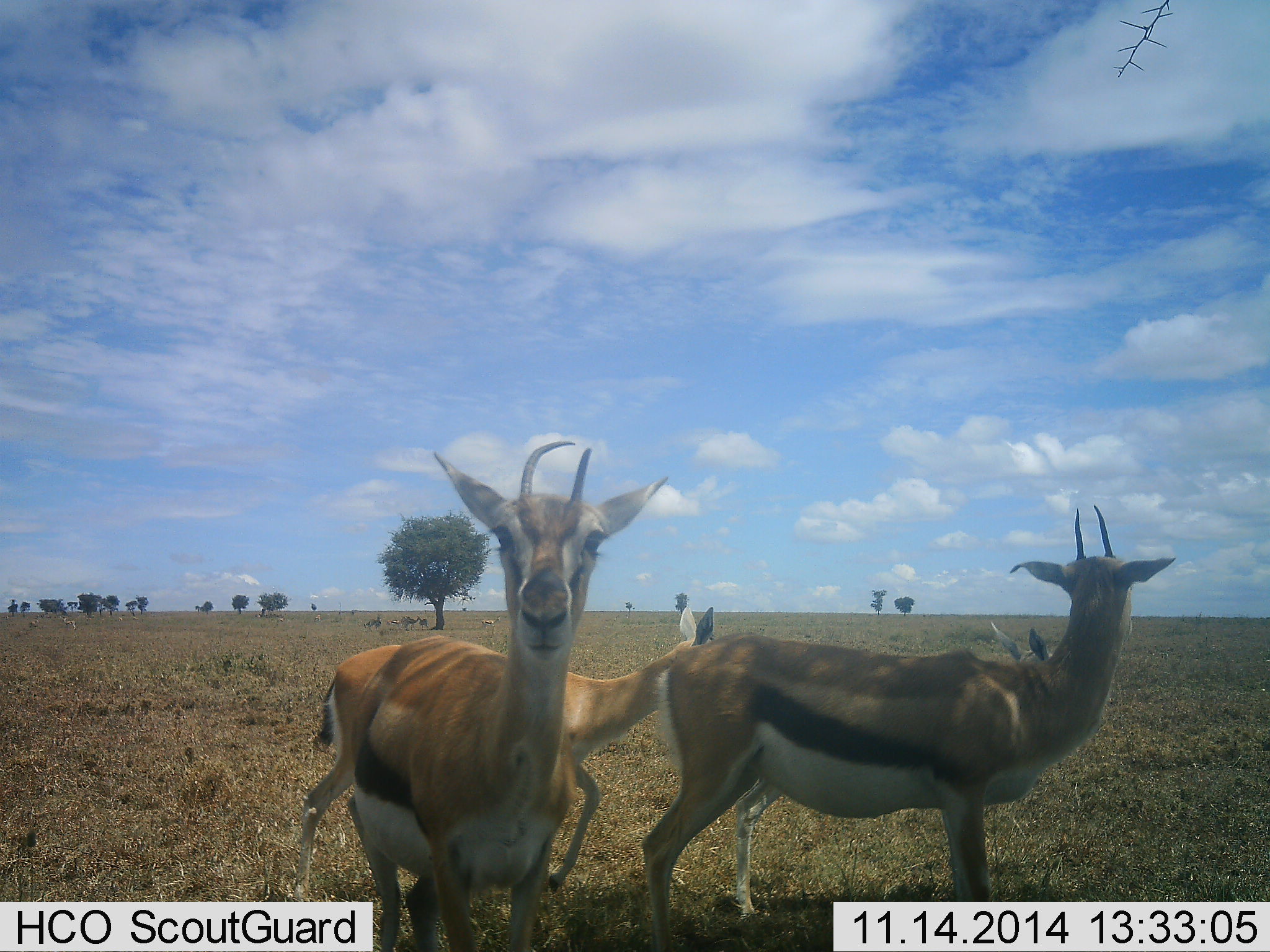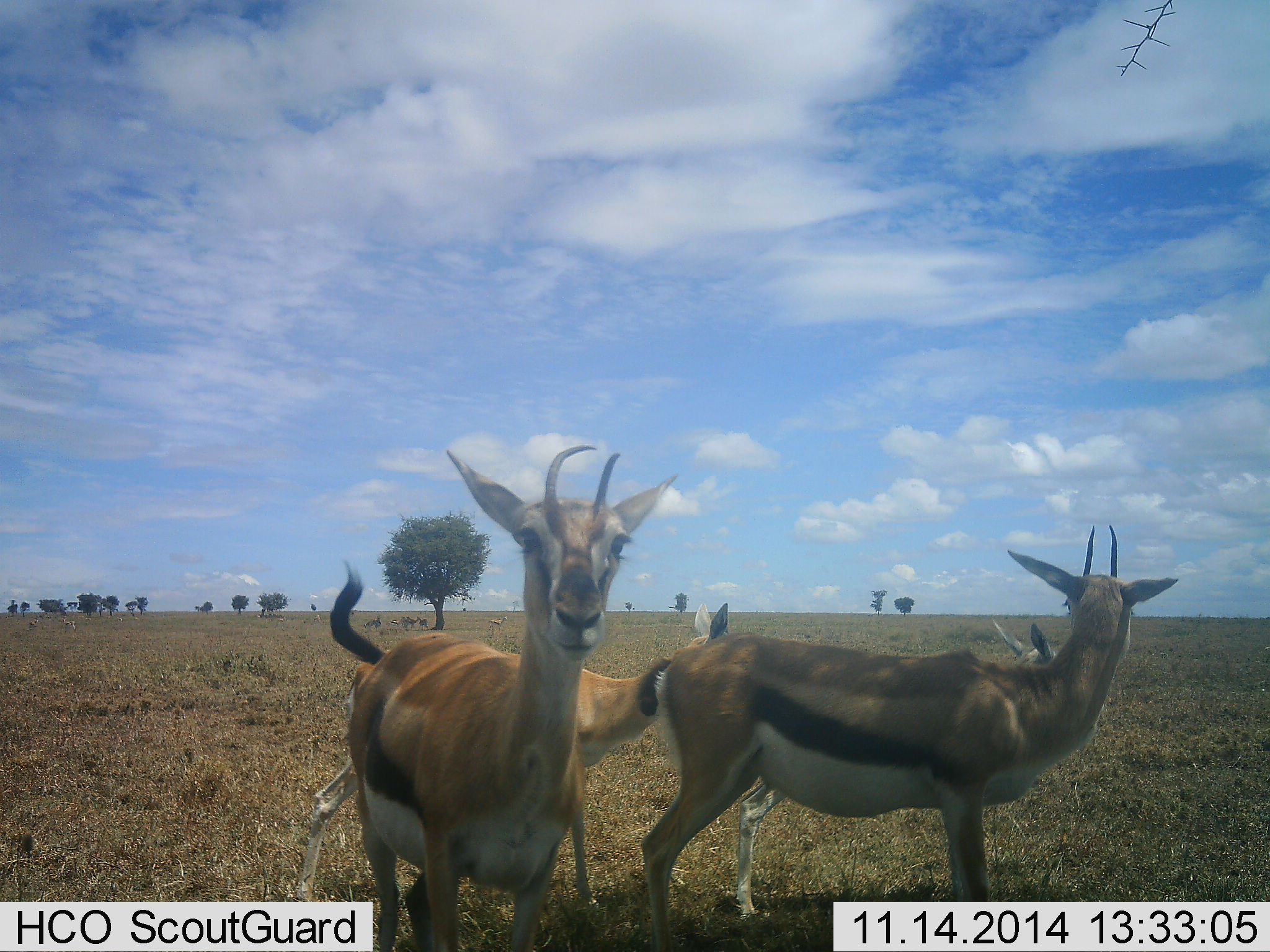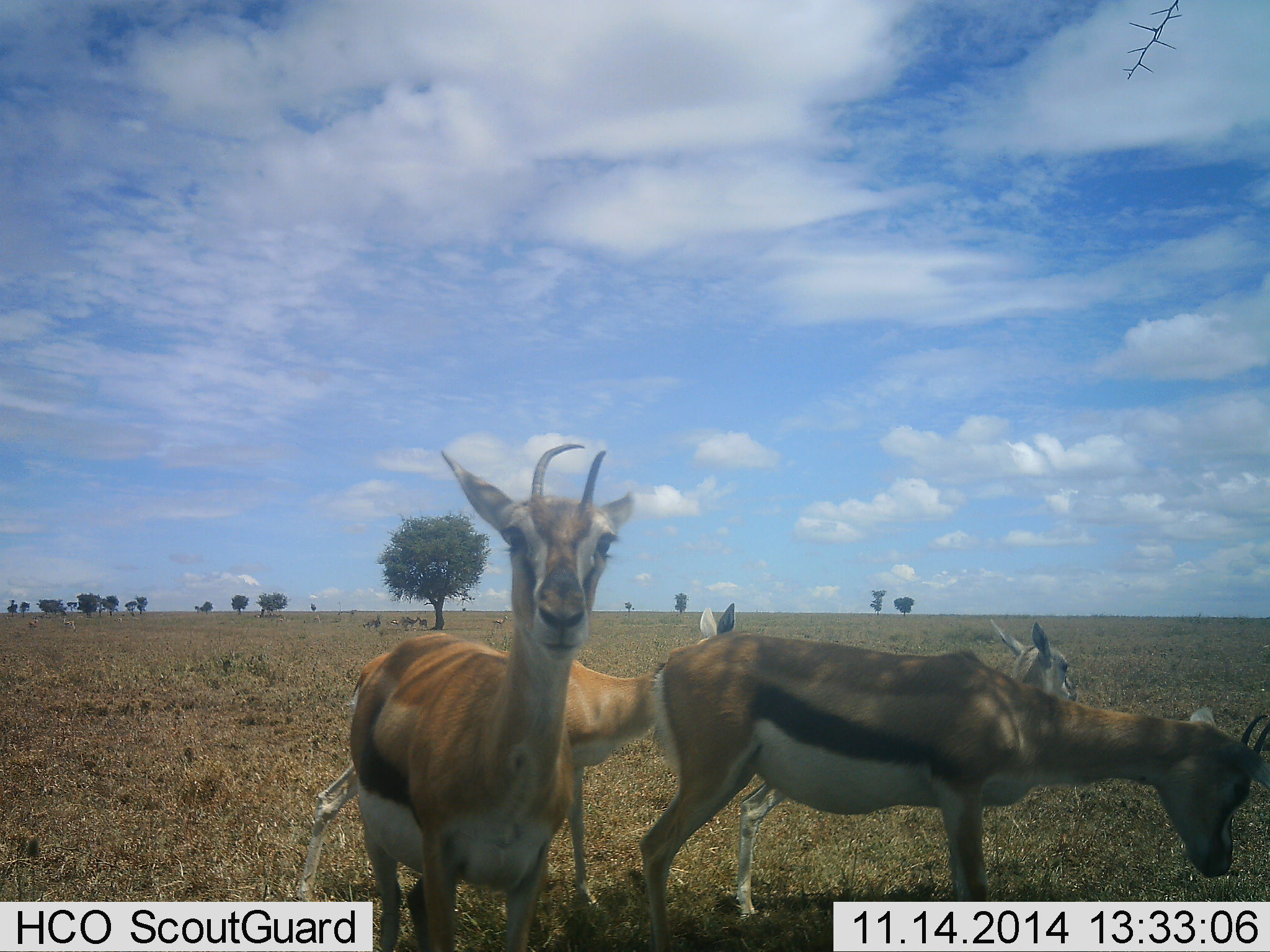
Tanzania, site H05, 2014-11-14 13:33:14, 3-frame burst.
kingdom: Animalia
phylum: Chordata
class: Mammalia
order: Artiodactyla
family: Bovidae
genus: Eudorcas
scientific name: Eudorcas thomsonii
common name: thomson's gazelle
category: gazellethomsons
Gazellethomsons (thomson's gazelle) (Eudorcas thomsonii), count 4. Behavior (volunteer vote fractions): standing 100%, resting 0%, moving 20%, interacting 0%. Young present (vote fraction): 50%. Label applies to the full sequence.